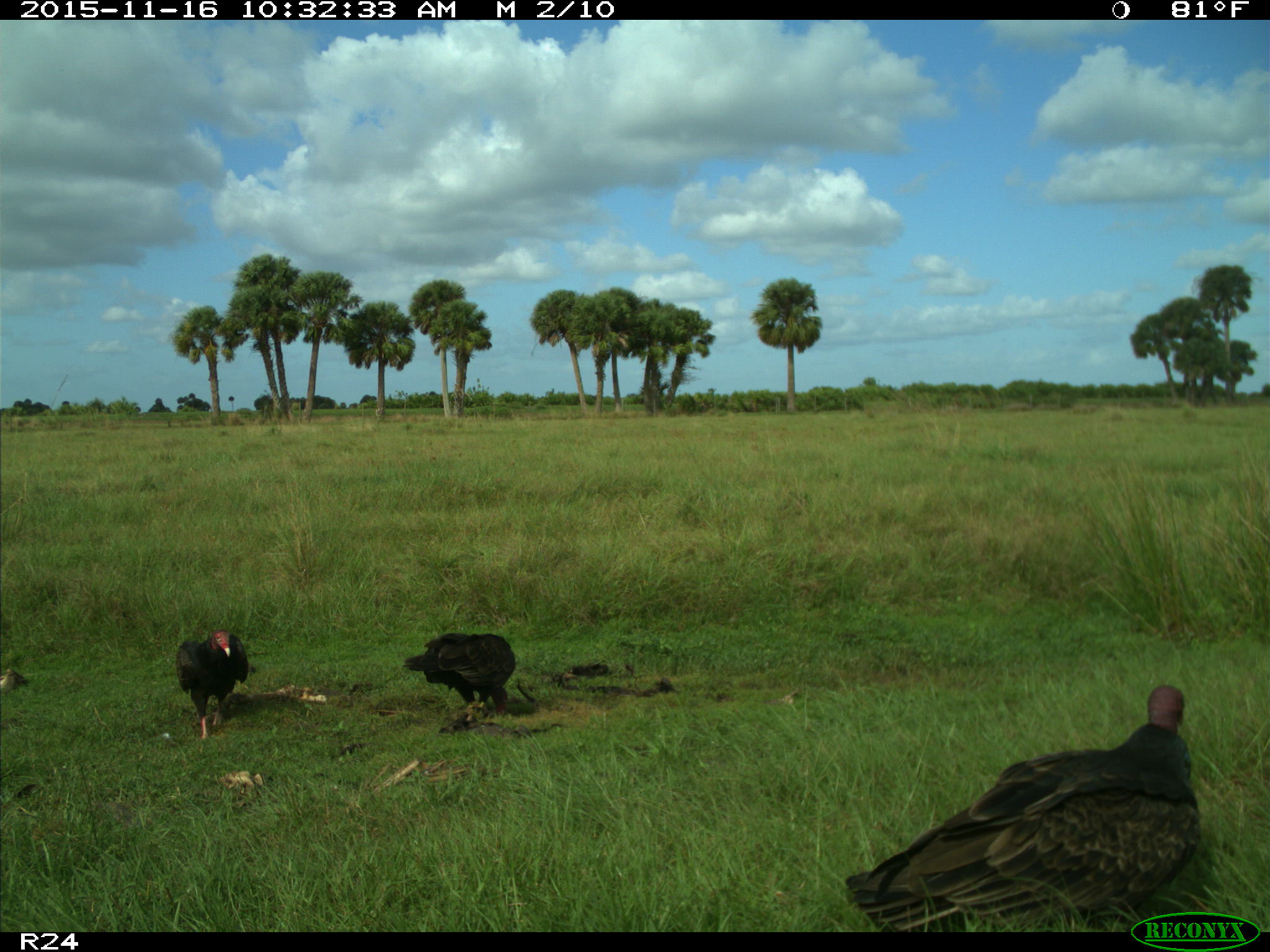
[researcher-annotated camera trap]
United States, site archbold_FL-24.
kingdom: Animalia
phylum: Chordata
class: Aves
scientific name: Aves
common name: birds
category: unidentified bird